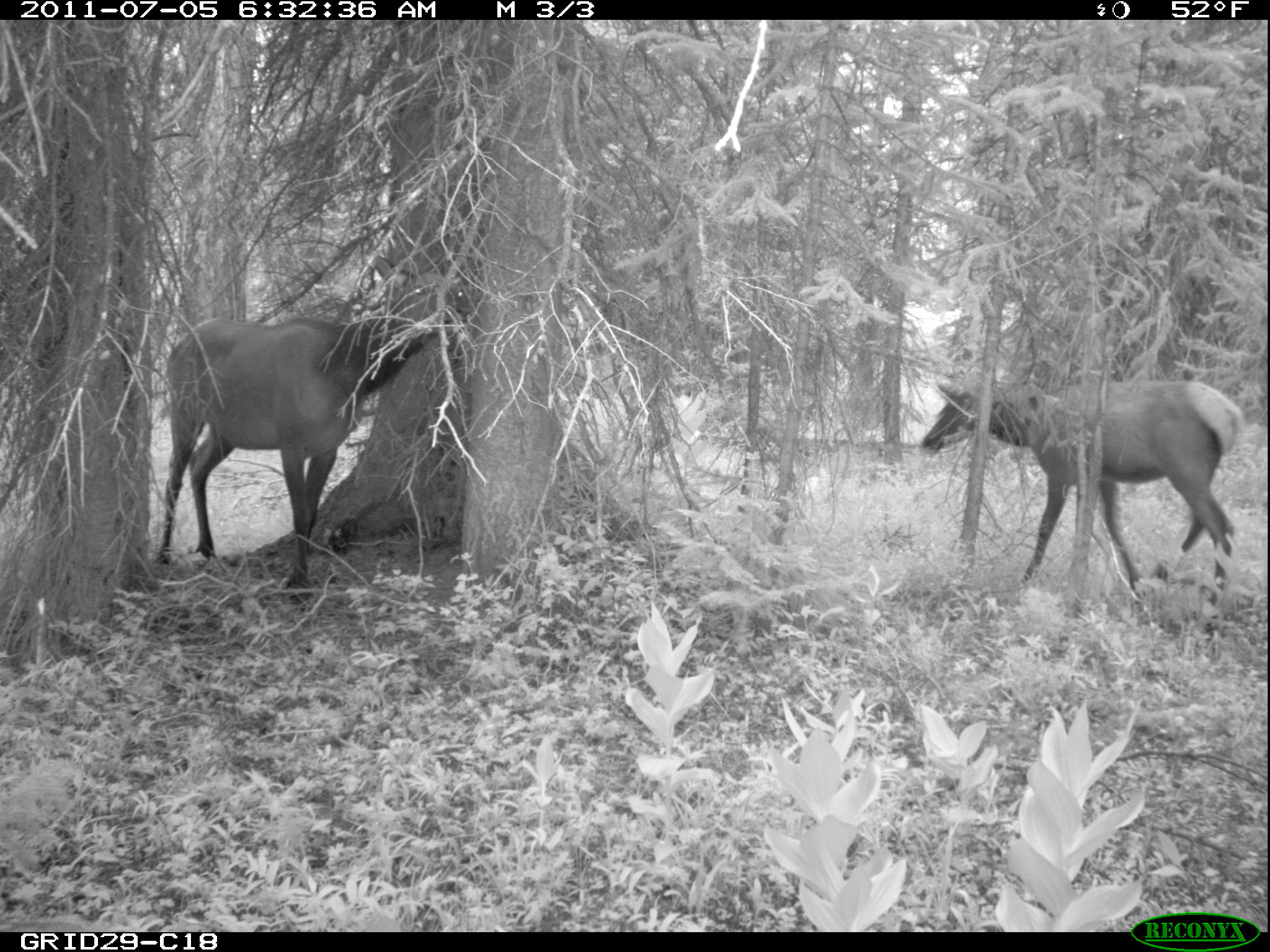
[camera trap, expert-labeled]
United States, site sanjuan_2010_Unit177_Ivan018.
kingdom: Animalia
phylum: Chordata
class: Mammalia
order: Artiodactyla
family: Cervidae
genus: Cervus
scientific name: Cervus elaphus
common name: red deer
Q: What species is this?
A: Cervus elaphus (red deer).